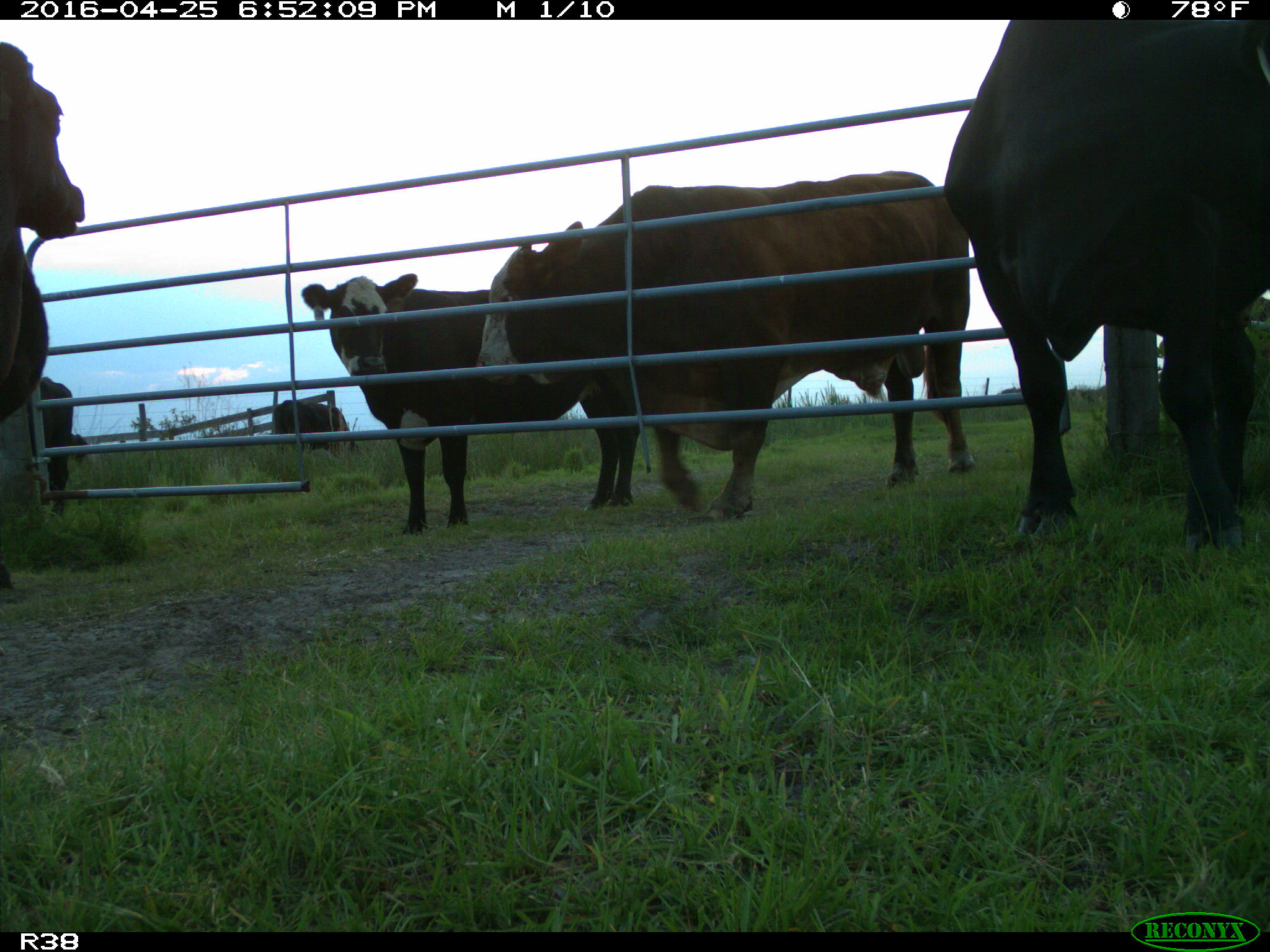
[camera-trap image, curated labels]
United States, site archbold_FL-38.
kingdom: Animalia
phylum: Chordata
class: Mammalia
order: Artiodactyla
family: Bovidae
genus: Bos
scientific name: Bos taurus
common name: domestic cow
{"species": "Bos taurus (domestic cow)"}